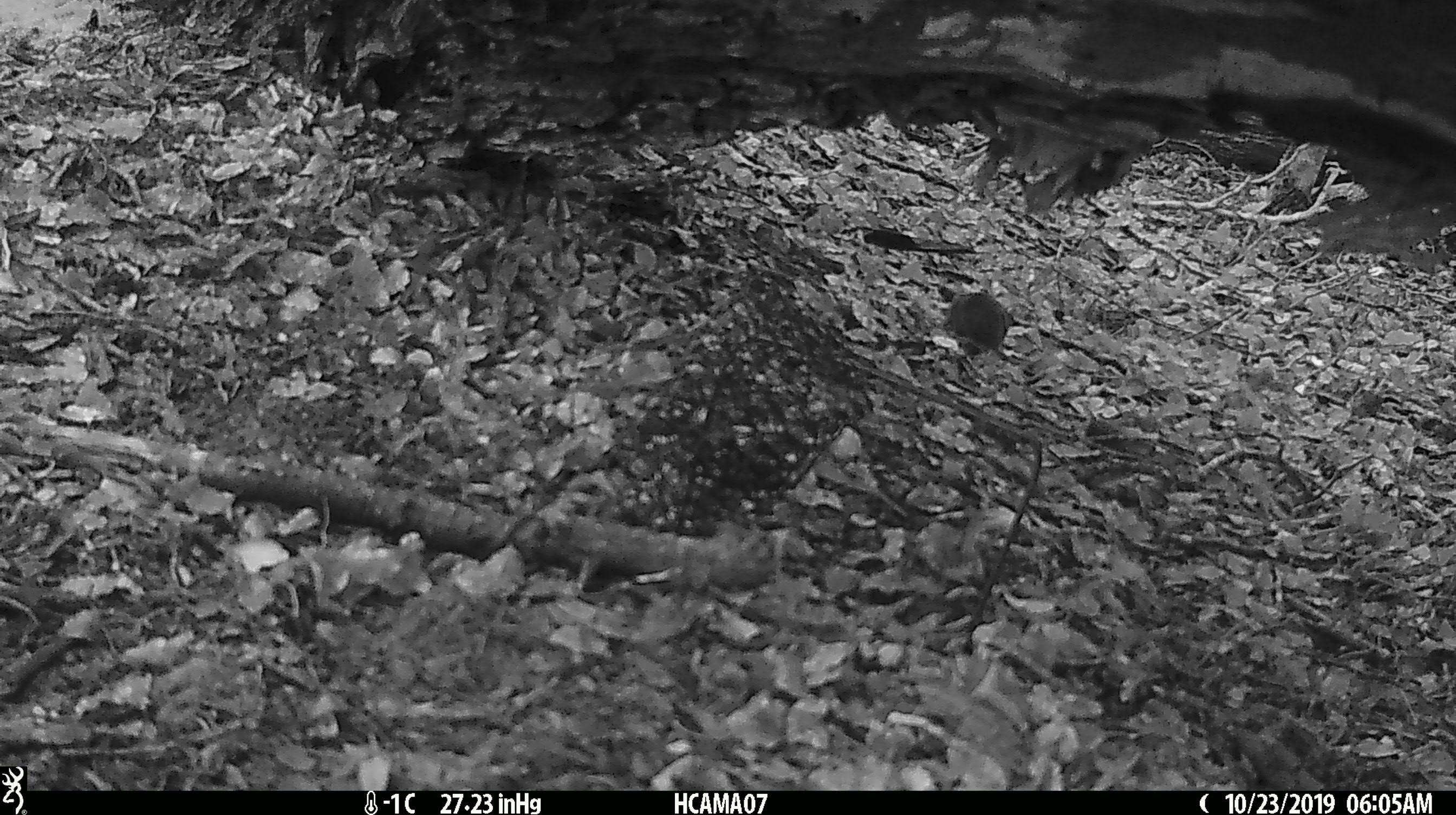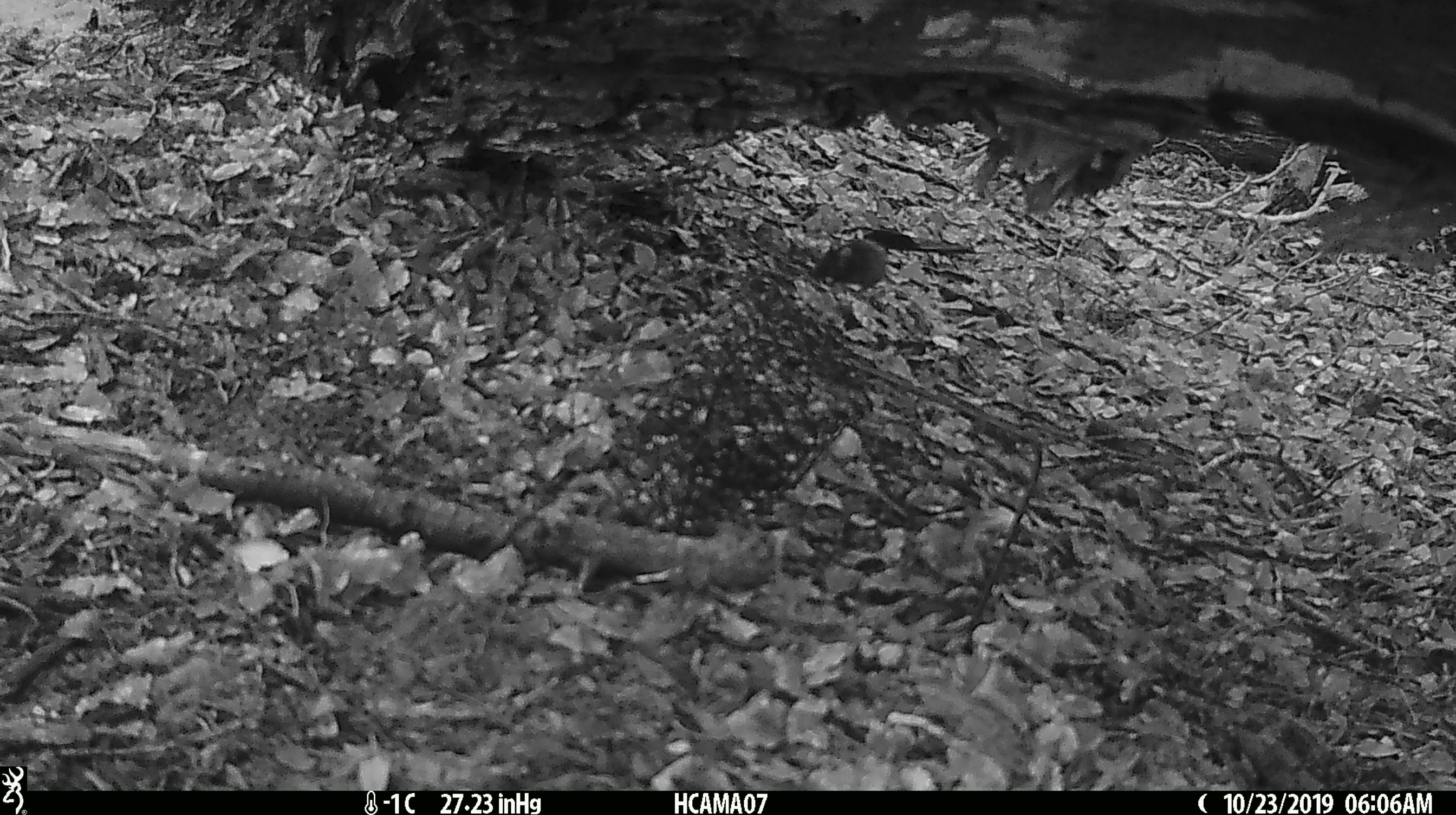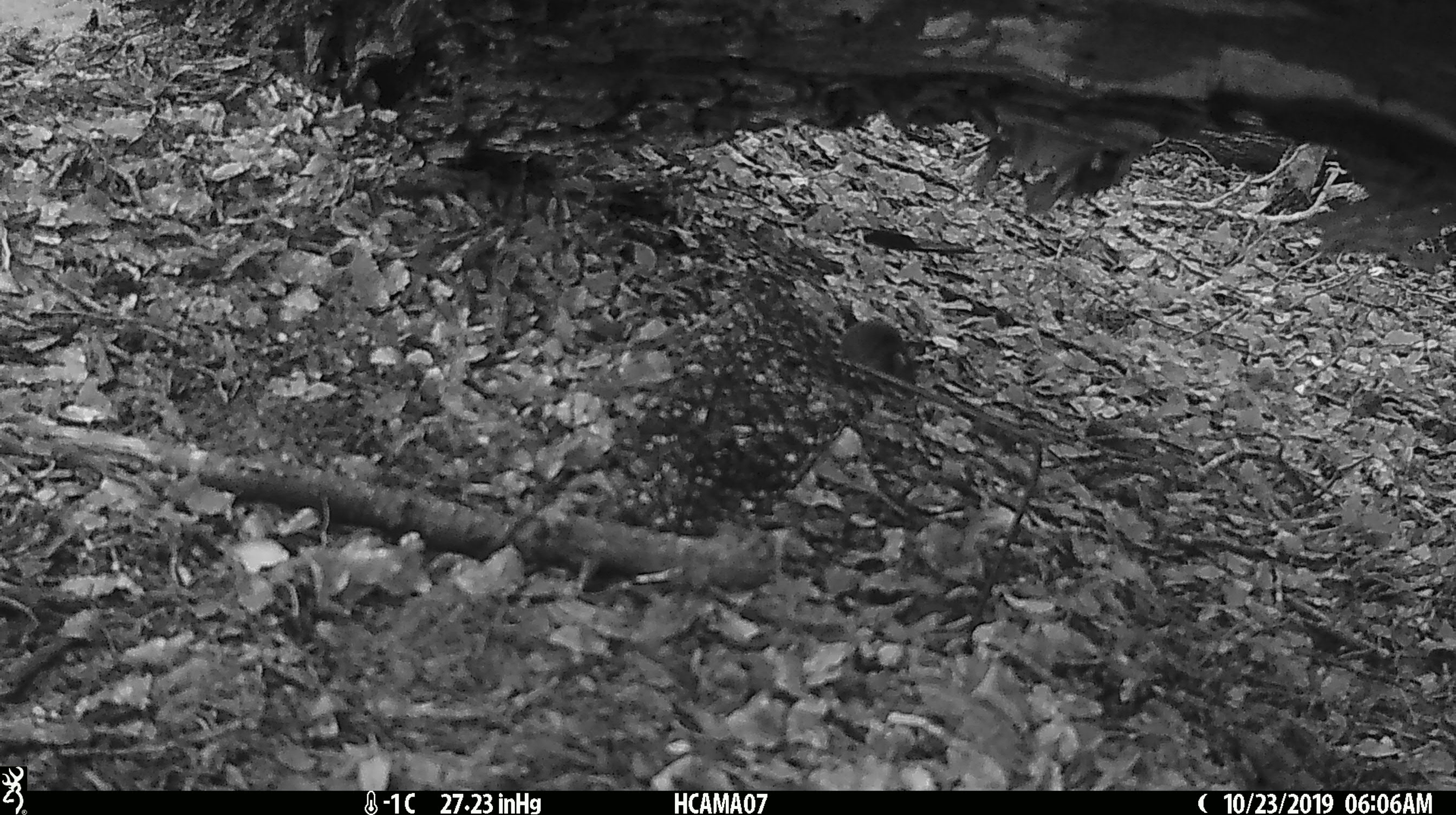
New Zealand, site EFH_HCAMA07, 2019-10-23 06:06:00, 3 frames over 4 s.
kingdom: Animalia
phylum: Chordata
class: Mammalia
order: Rodentia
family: Muridae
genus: Mus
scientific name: Mus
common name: mouse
Mouse (Mus).